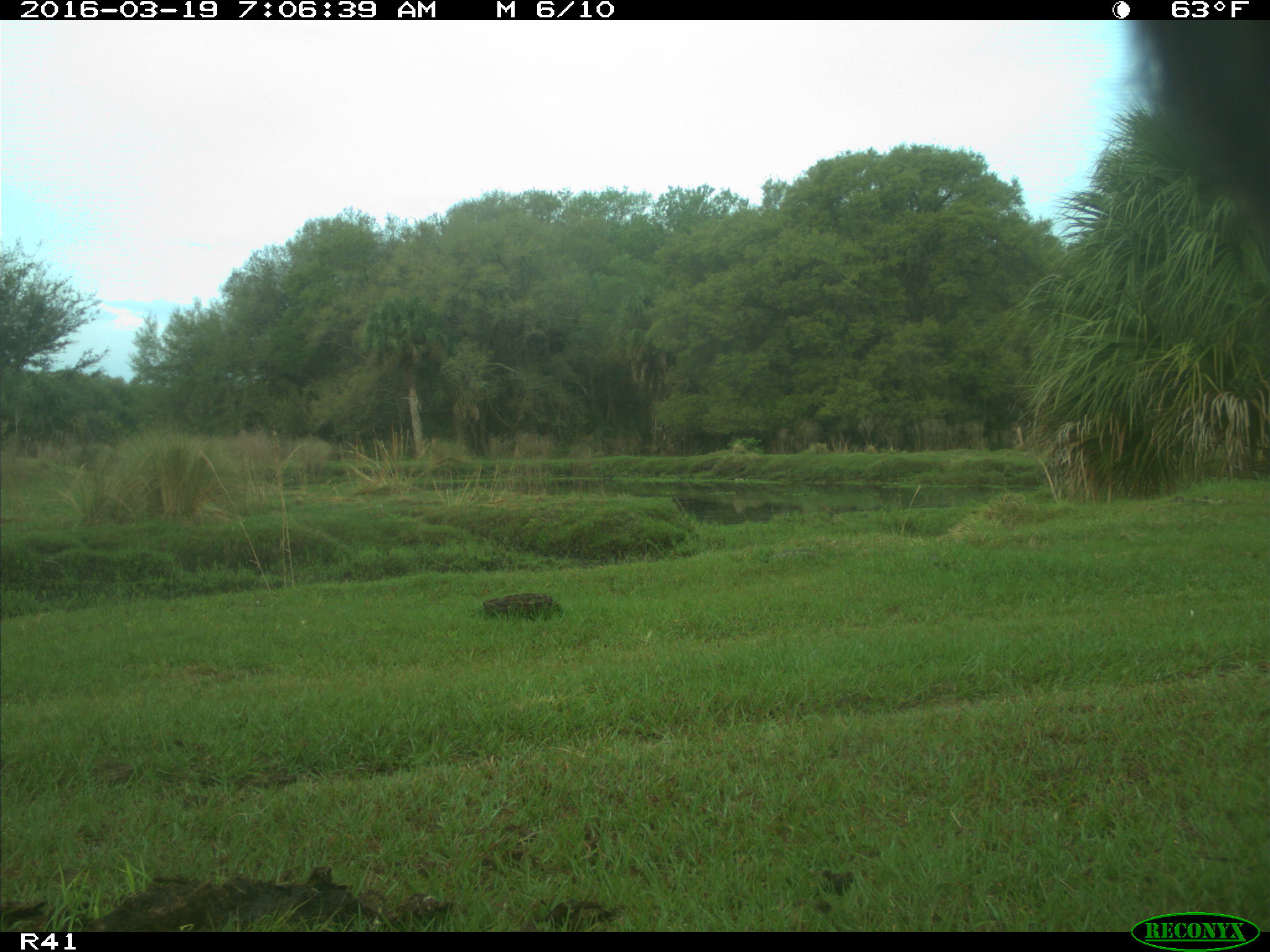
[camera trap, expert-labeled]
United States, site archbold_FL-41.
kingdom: Animalia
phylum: Chordata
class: Mammalia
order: Artiodactyla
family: Bovidae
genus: Bos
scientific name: Bos taurus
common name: domestic cow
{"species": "Bos taurus (domestic cow)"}